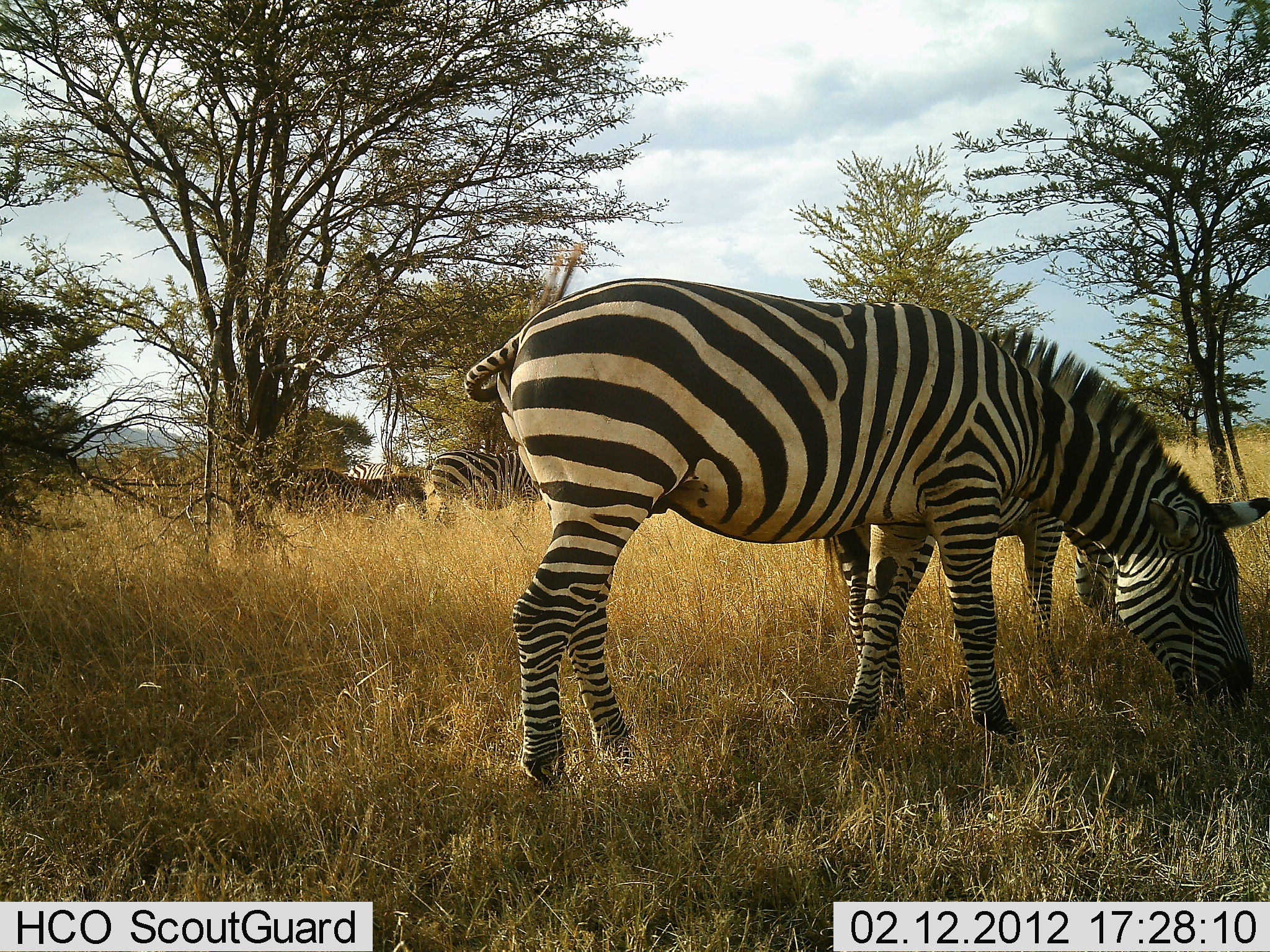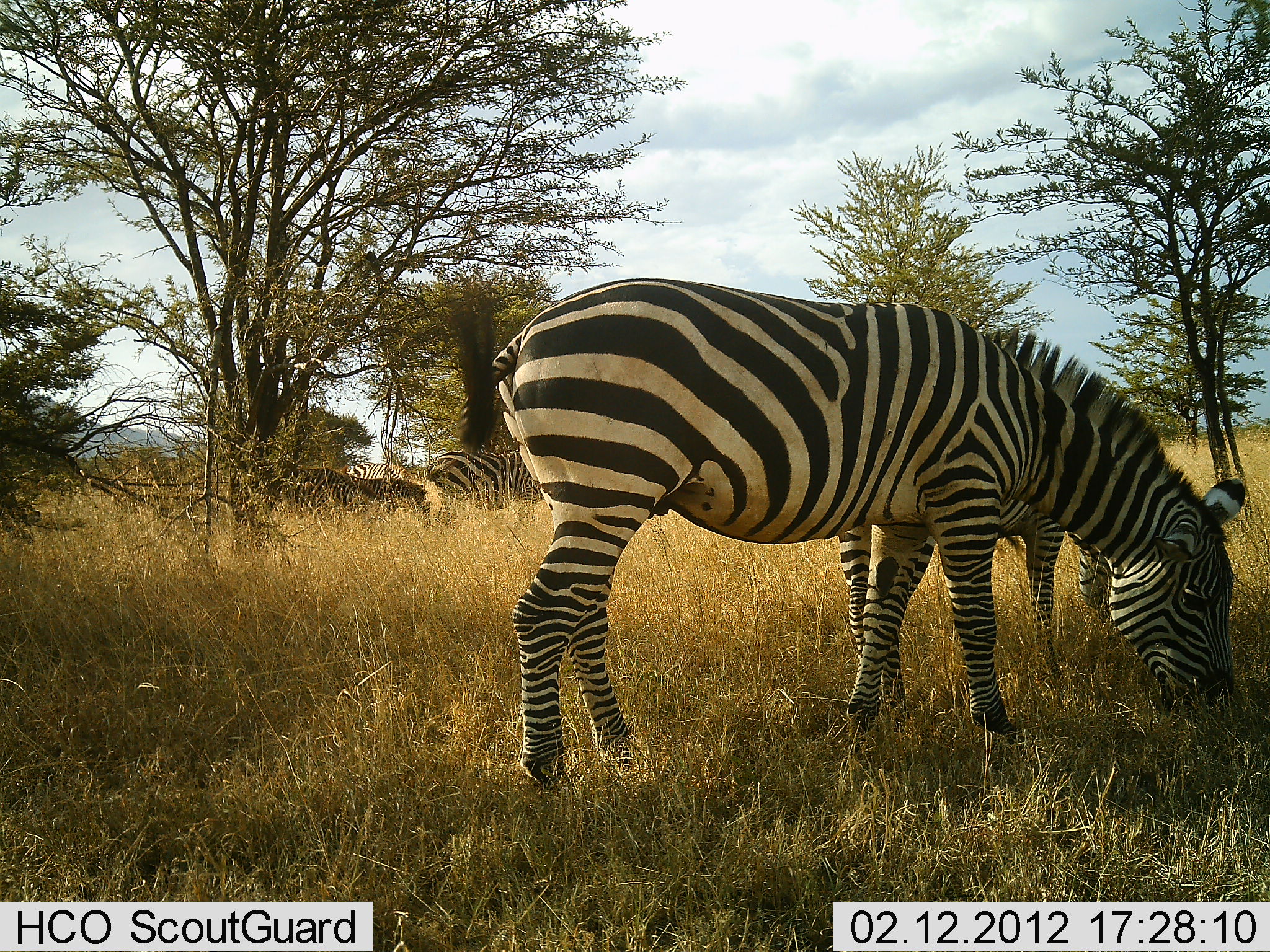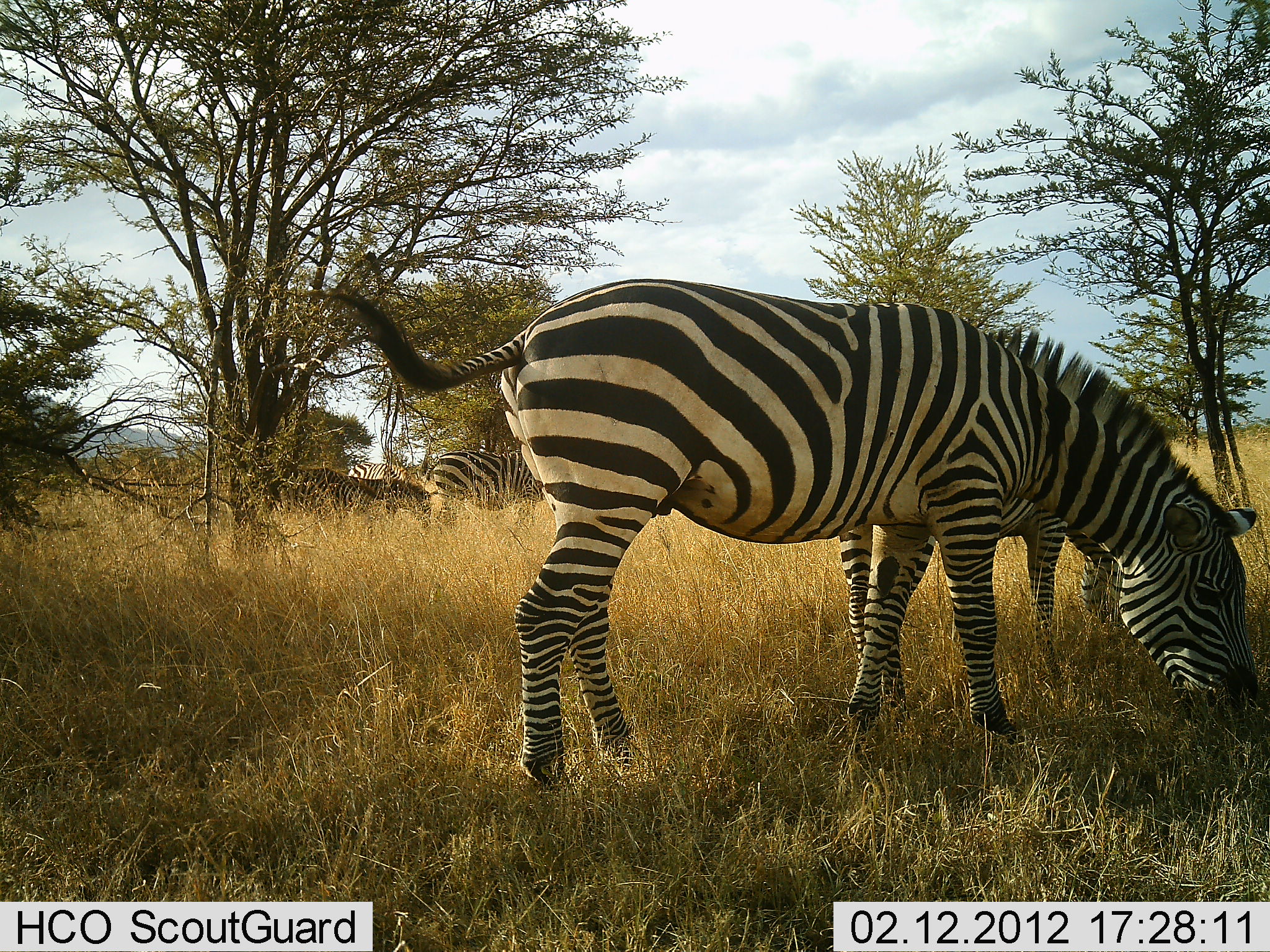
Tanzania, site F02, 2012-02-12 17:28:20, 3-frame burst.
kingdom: Animalia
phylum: Chordata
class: Mammalia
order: Perissodactyla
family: Equidae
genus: Equus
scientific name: Equus quagga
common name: plains zebra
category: zebra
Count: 4.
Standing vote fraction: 43%.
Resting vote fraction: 7%.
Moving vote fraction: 7%.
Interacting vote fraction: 0%.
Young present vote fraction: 7%.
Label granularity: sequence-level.